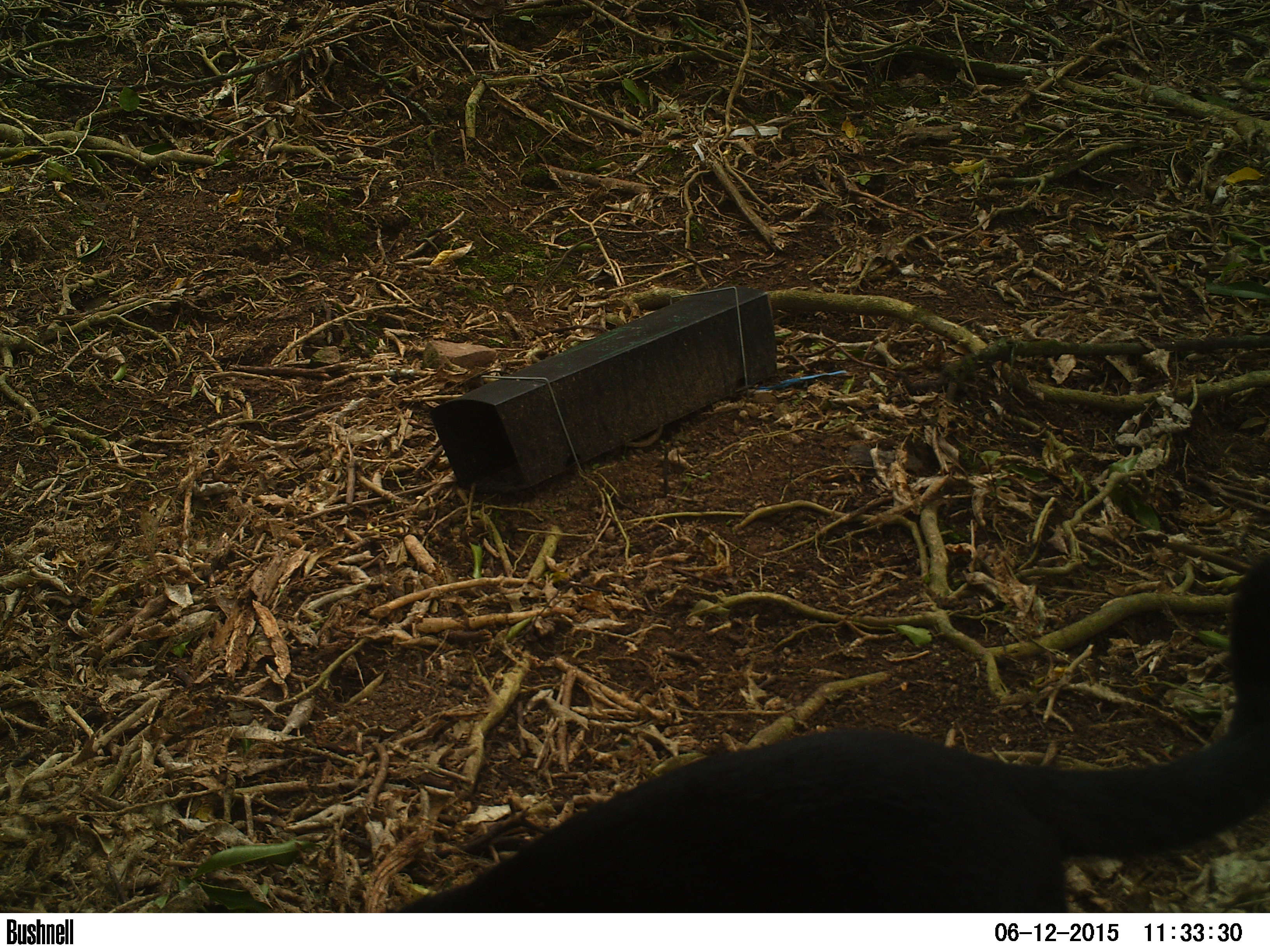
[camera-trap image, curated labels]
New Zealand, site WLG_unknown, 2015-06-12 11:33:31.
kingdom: Animalia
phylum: Chordata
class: Mammalia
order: Carnivora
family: Felidae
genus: Felis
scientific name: Felis catus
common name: domestic cat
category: cat